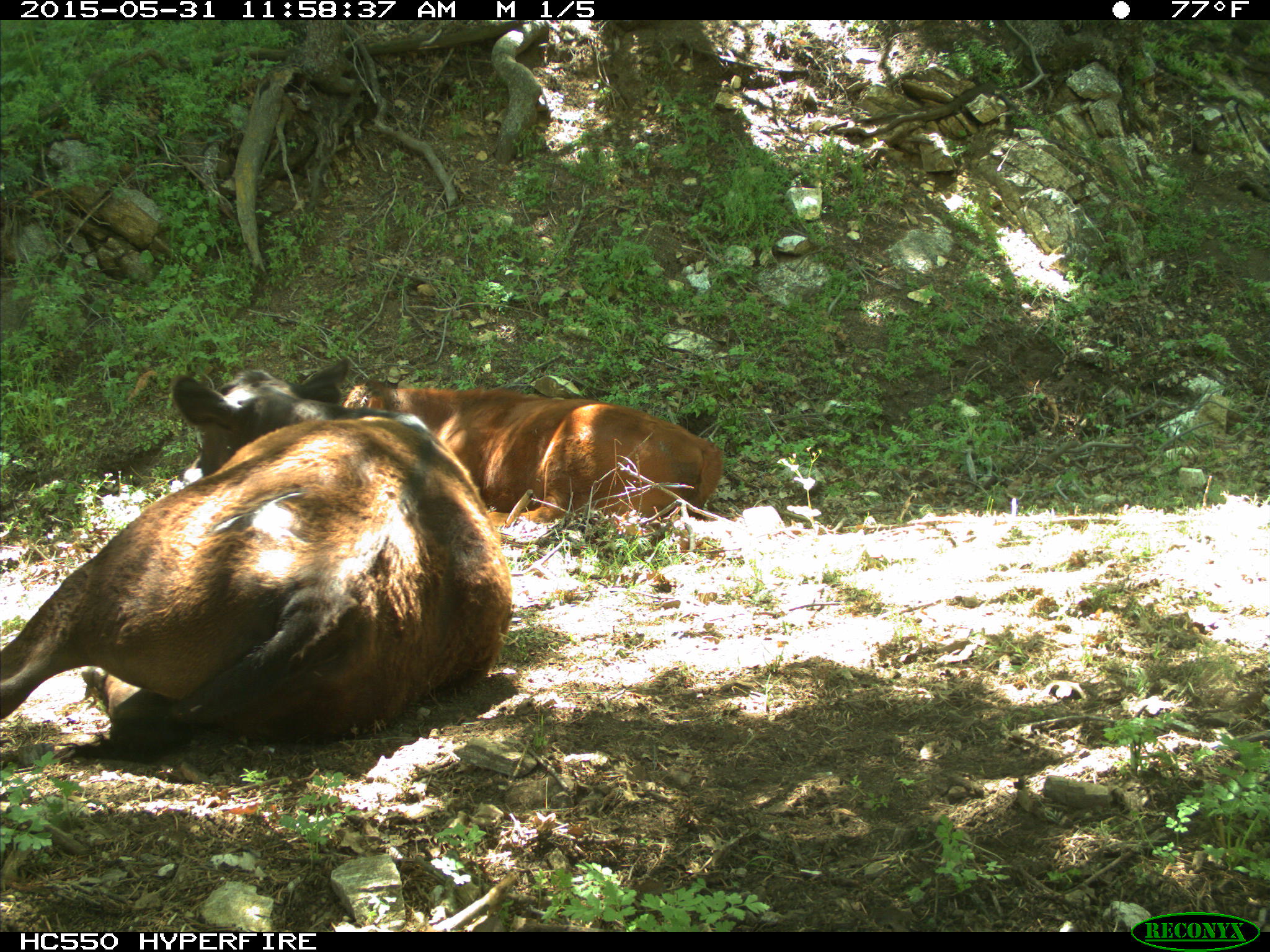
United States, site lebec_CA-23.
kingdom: Animalia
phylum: Chordata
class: Mammalia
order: Artiodactyla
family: Bovidae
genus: Bos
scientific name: Bos taurus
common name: domestic cow